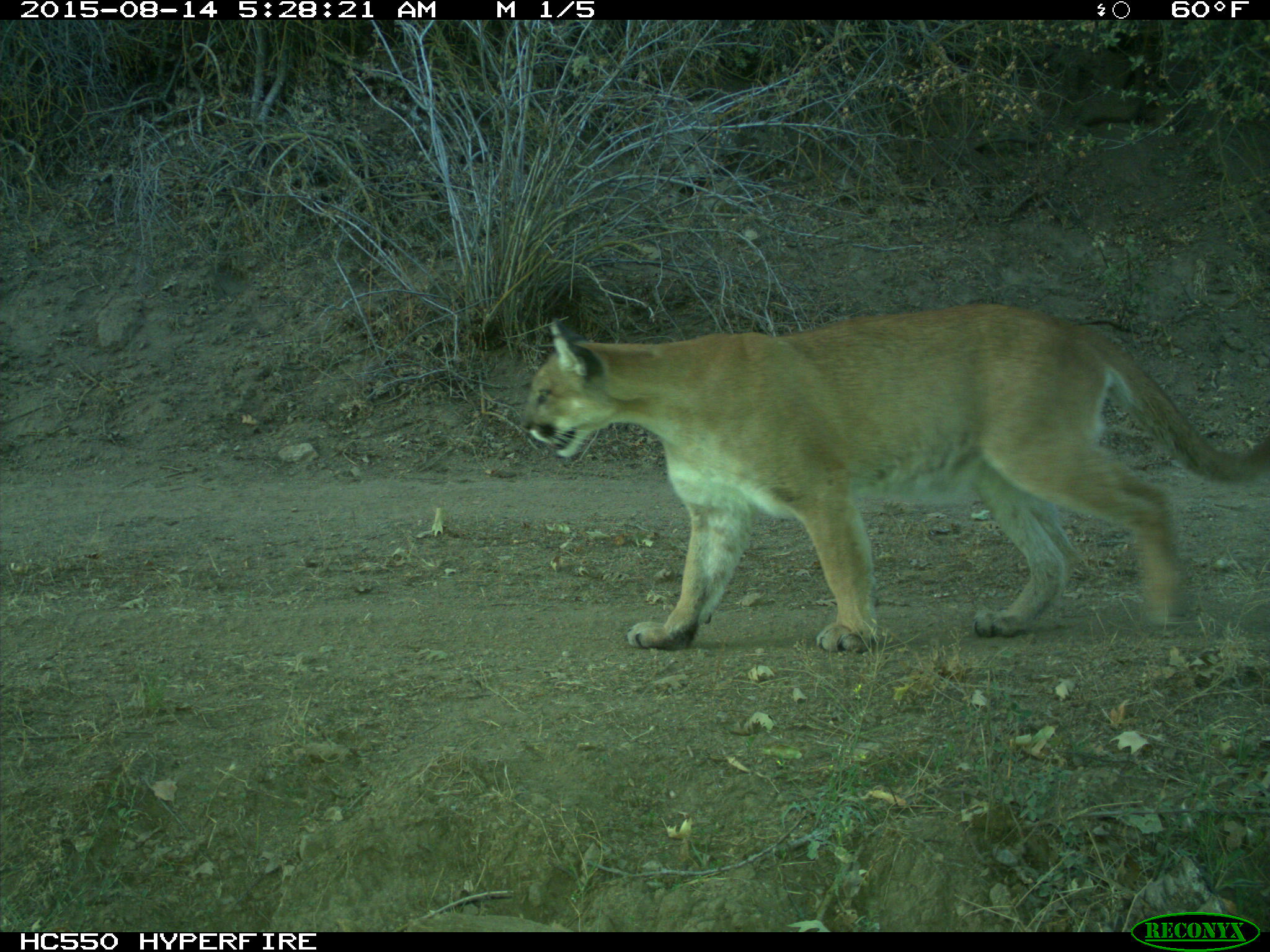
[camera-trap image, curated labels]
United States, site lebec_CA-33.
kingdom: Animalia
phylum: Chordata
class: Mammalia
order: Carnivora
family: Felidae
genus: Puma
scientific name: Puma concolor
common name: mountain lion